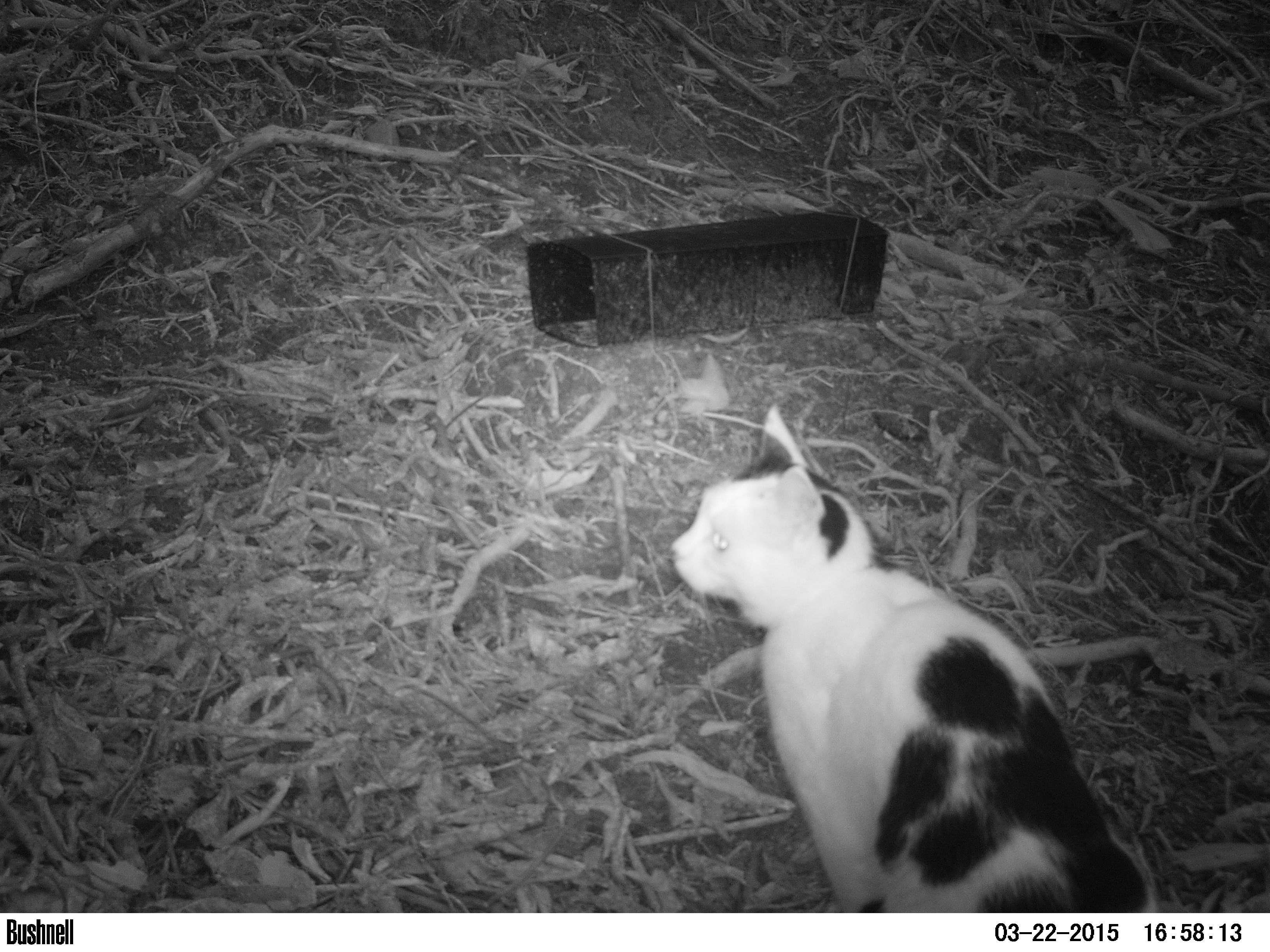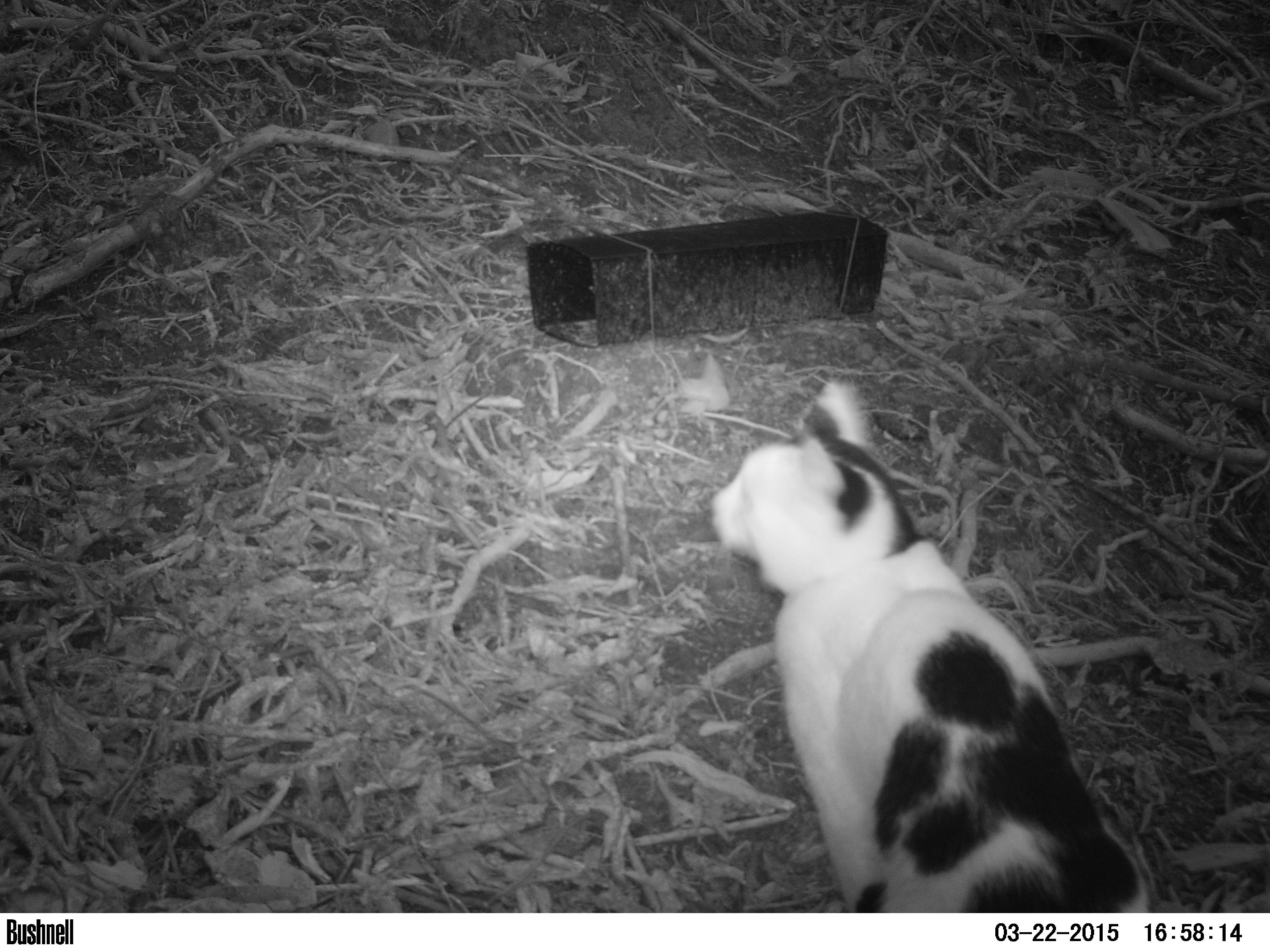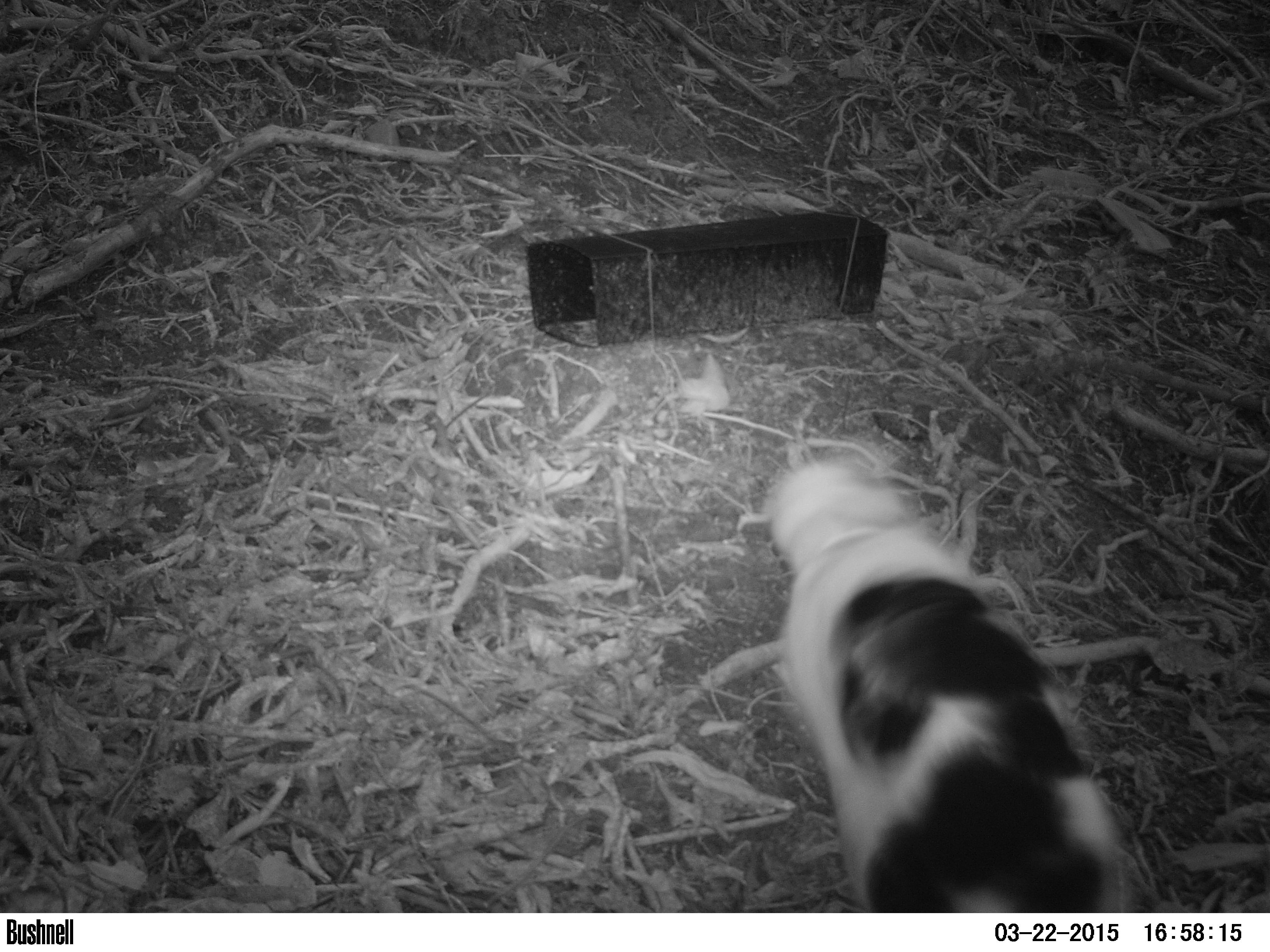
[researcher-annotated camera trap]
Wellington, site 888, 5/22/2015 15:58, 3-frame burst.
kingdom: Animalia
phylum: Chordata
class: Mammalia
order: Carnivora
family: Felidae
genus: Felis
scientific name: Felis catus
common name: cat